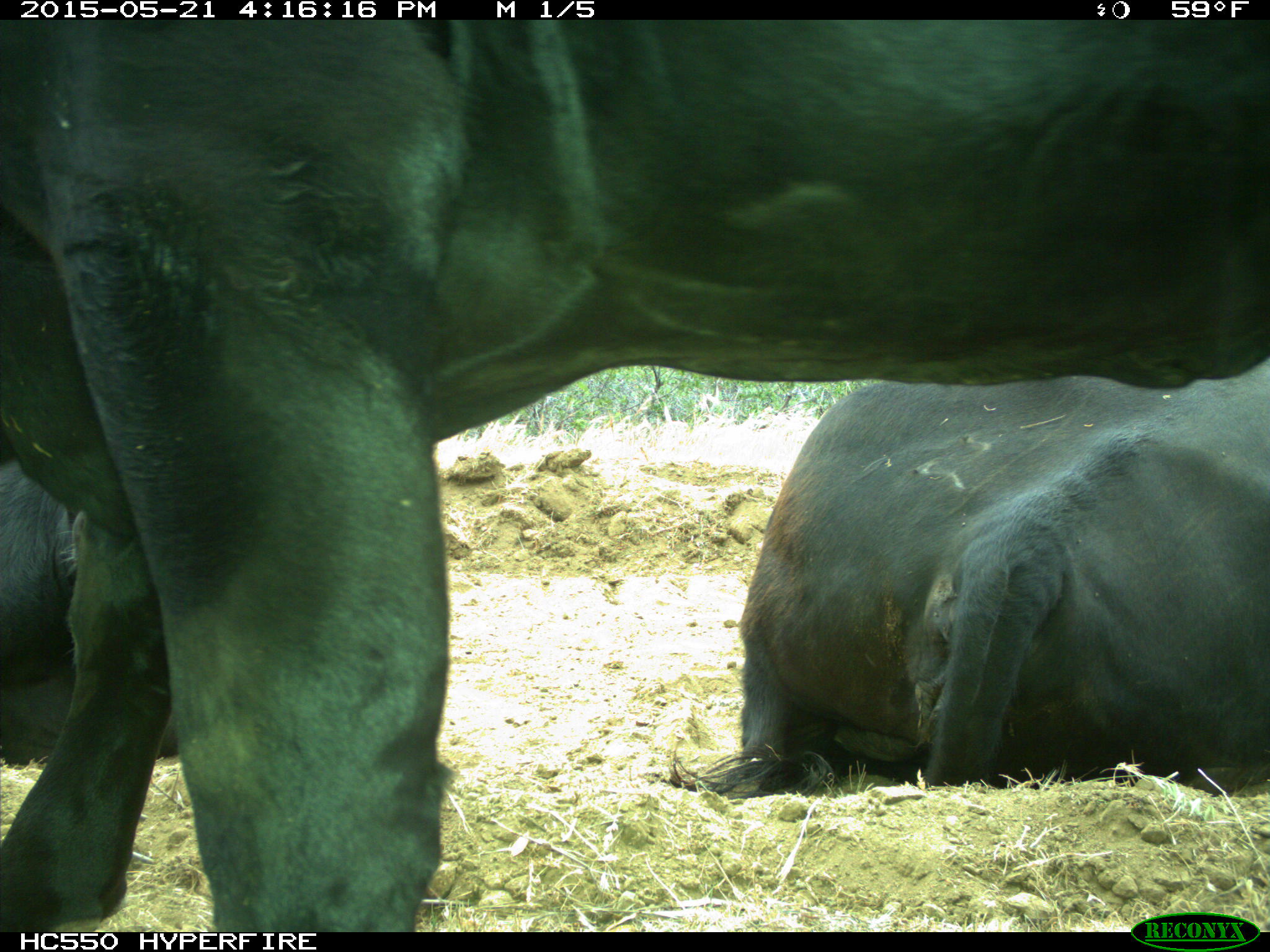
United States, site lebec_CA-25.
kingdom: Animalia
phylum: Chordata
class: Mammalia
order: Artiodactyla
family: Bovidae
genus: Bos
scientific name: Bos taurus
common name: domestic cow